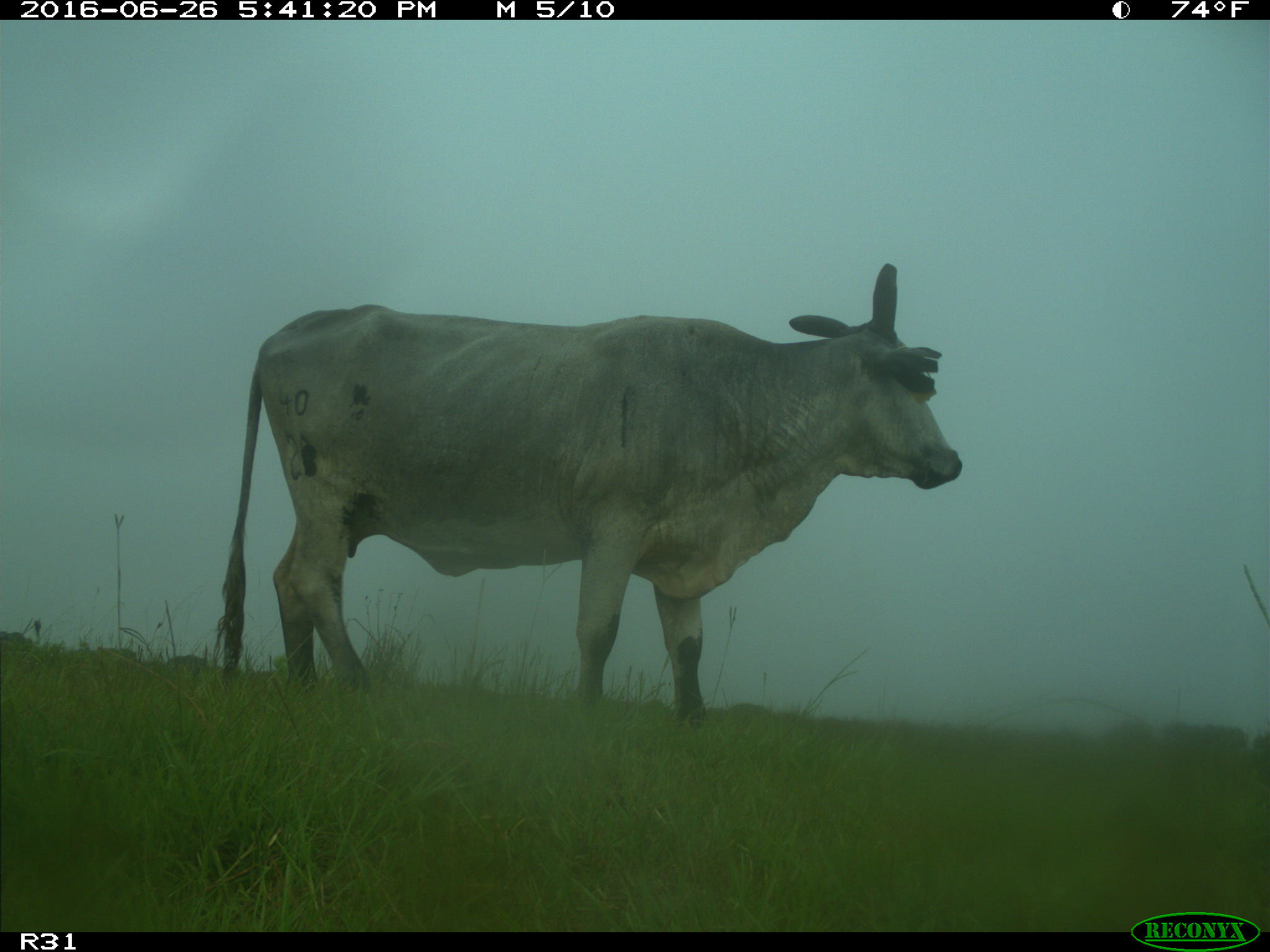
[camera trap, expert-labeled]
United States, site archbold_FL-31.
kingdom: Animalia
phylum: Chordata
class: Mammalia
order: Artiodactyla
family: Bovidae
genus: Bos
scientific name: Bos taurus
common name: domestic cow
Bos taurus (domestic cow).